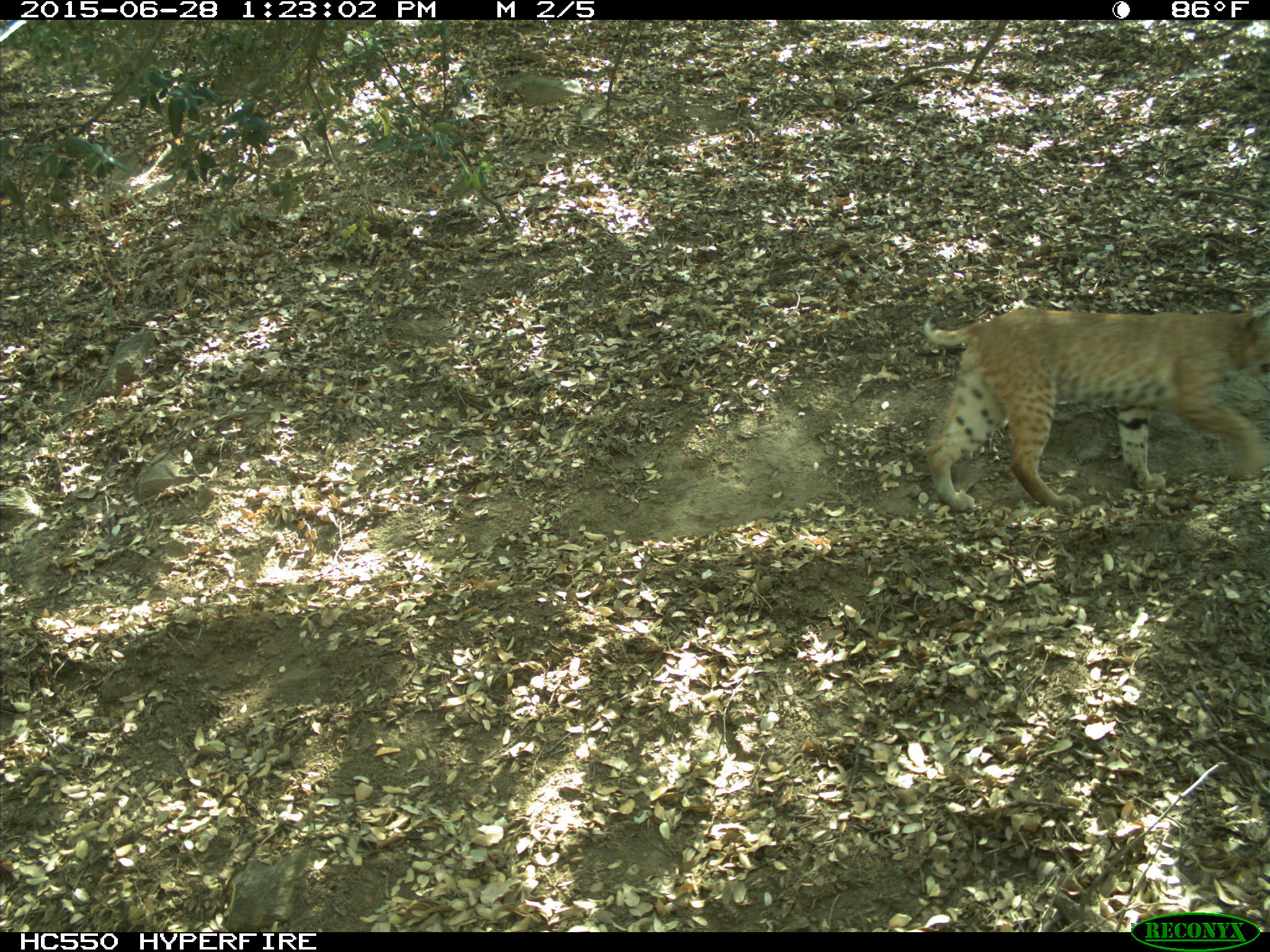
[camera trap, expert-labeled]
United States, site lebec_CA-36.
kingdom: Animalia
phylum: Chordata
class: Mammalia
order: Carnivora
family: Felidae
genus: Lynx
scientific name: Lynx rufus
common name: bobcat